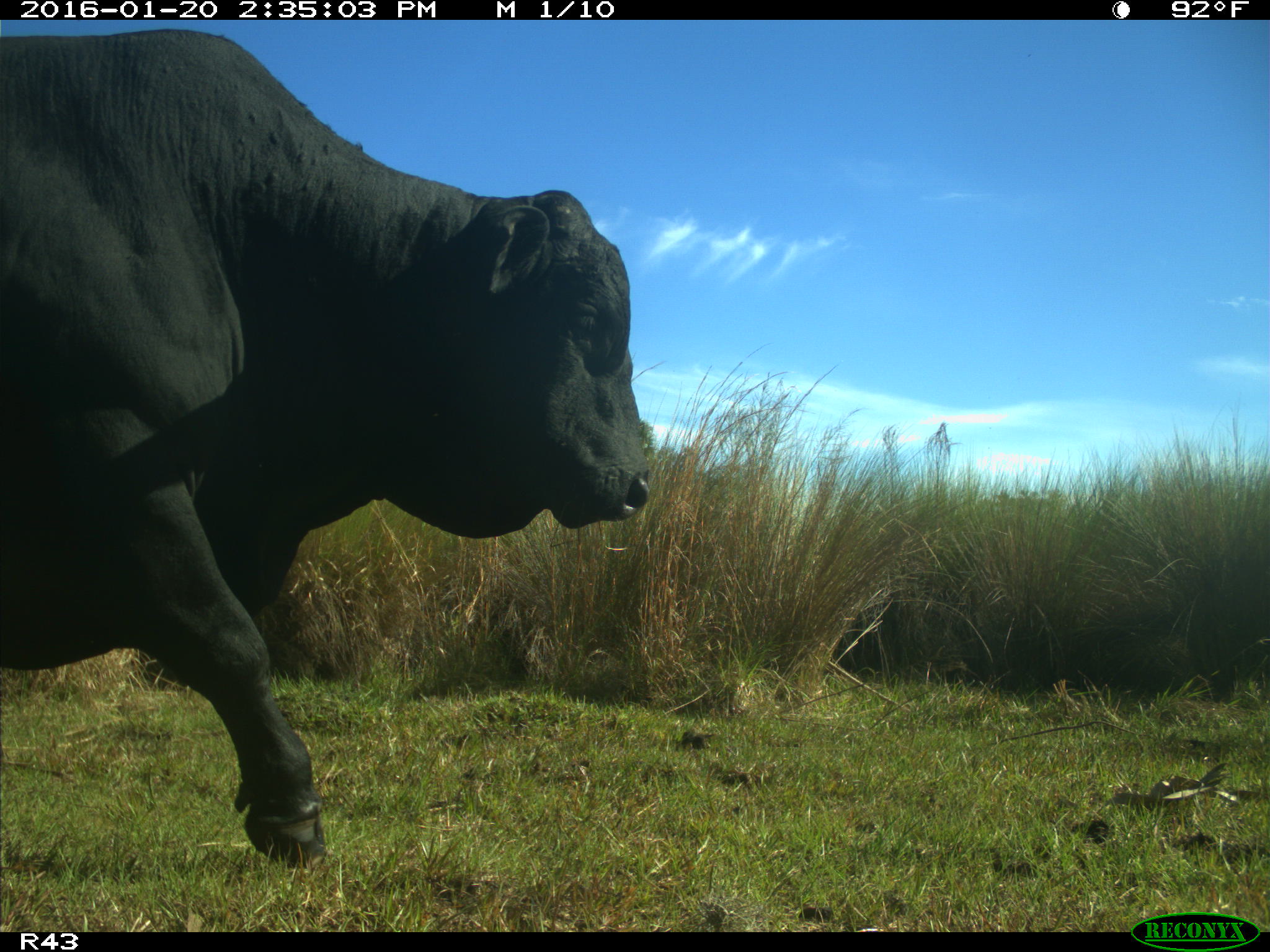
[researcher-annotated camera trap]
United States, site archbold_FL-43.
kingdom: Animalia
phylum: Chordata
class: Mammalia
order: Artiodactyla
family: Bovidae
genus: Bos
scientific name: Bos taurus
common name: domestic cow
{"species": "Bos taurus (domestic cow)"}